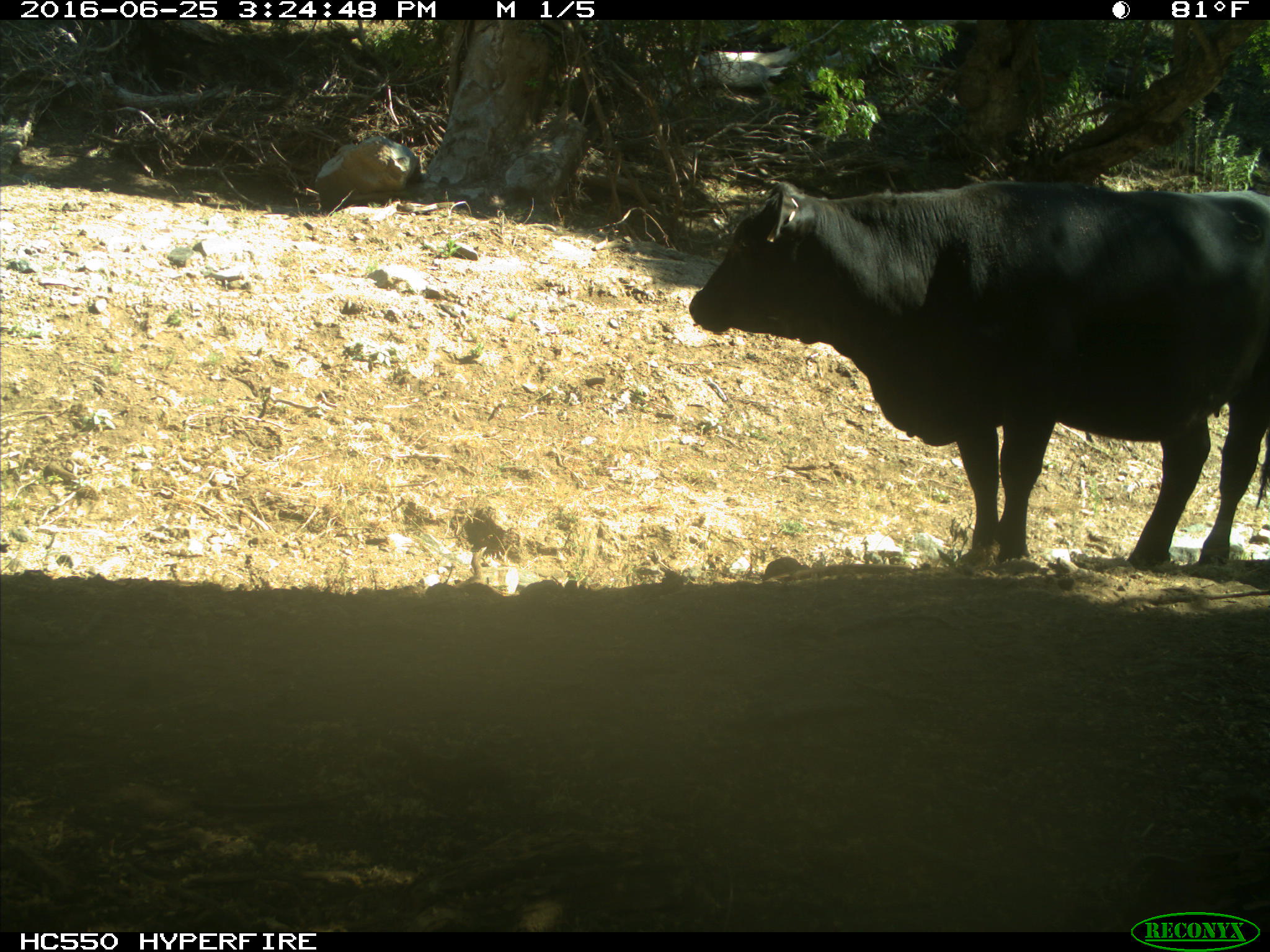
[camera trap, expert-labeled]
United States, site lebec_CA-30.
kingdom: Animalia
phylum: Chordata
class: Mammalia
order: Artiodactyla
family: Bovidae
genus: Bos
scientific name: Bos taurus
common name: domestic cow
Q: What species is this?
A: Bos taurus (domestic cow).